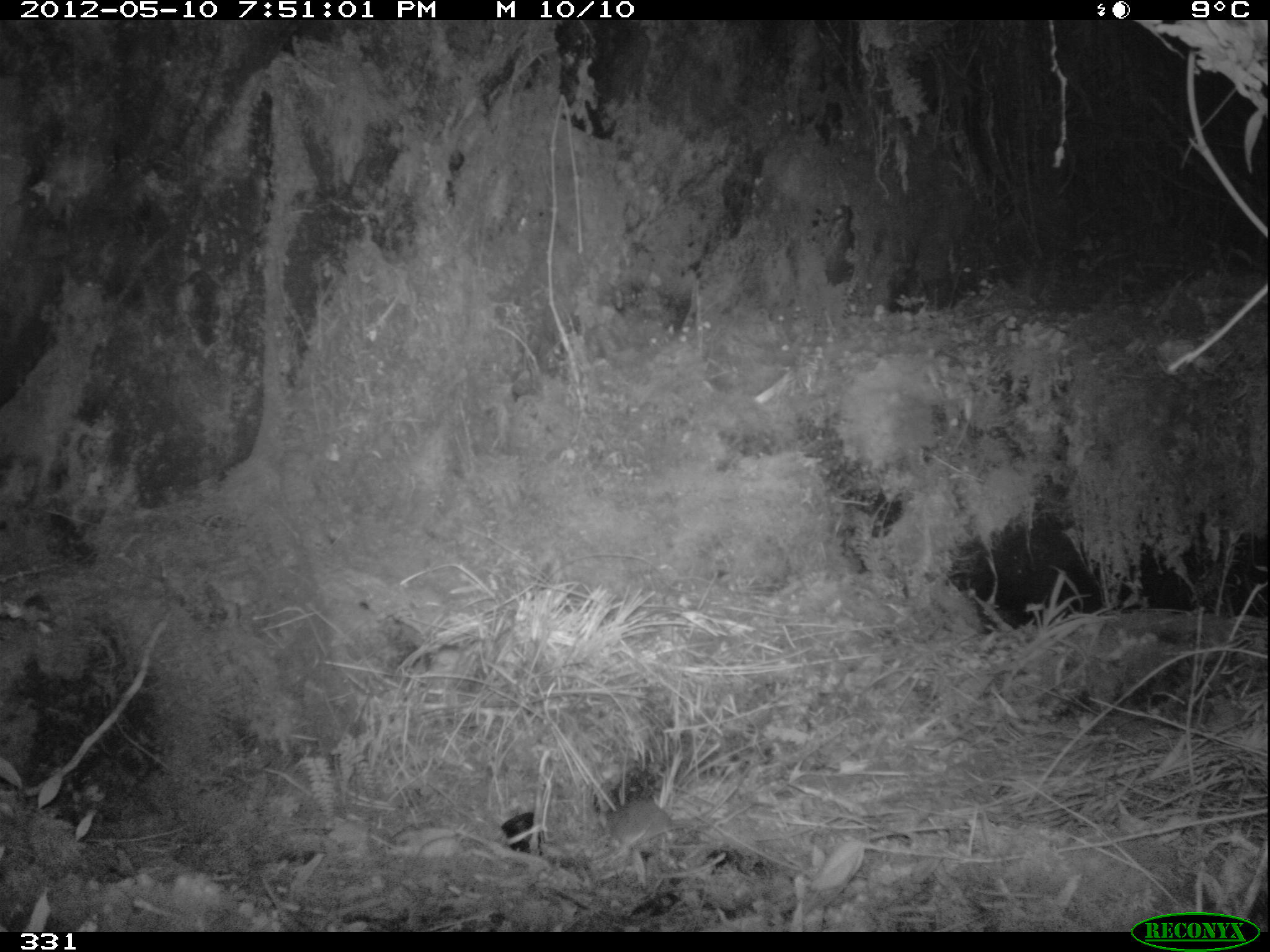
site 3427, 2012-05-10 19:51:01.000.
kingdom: Animalia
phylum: Chordata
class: Mammalia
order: Rodentia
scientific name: Rodentia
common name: rodents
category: unknown rodent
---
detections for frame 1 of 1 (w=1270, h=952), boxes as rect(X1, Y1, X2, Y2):
unknown rodent: rect(606, 795, 706, 848)